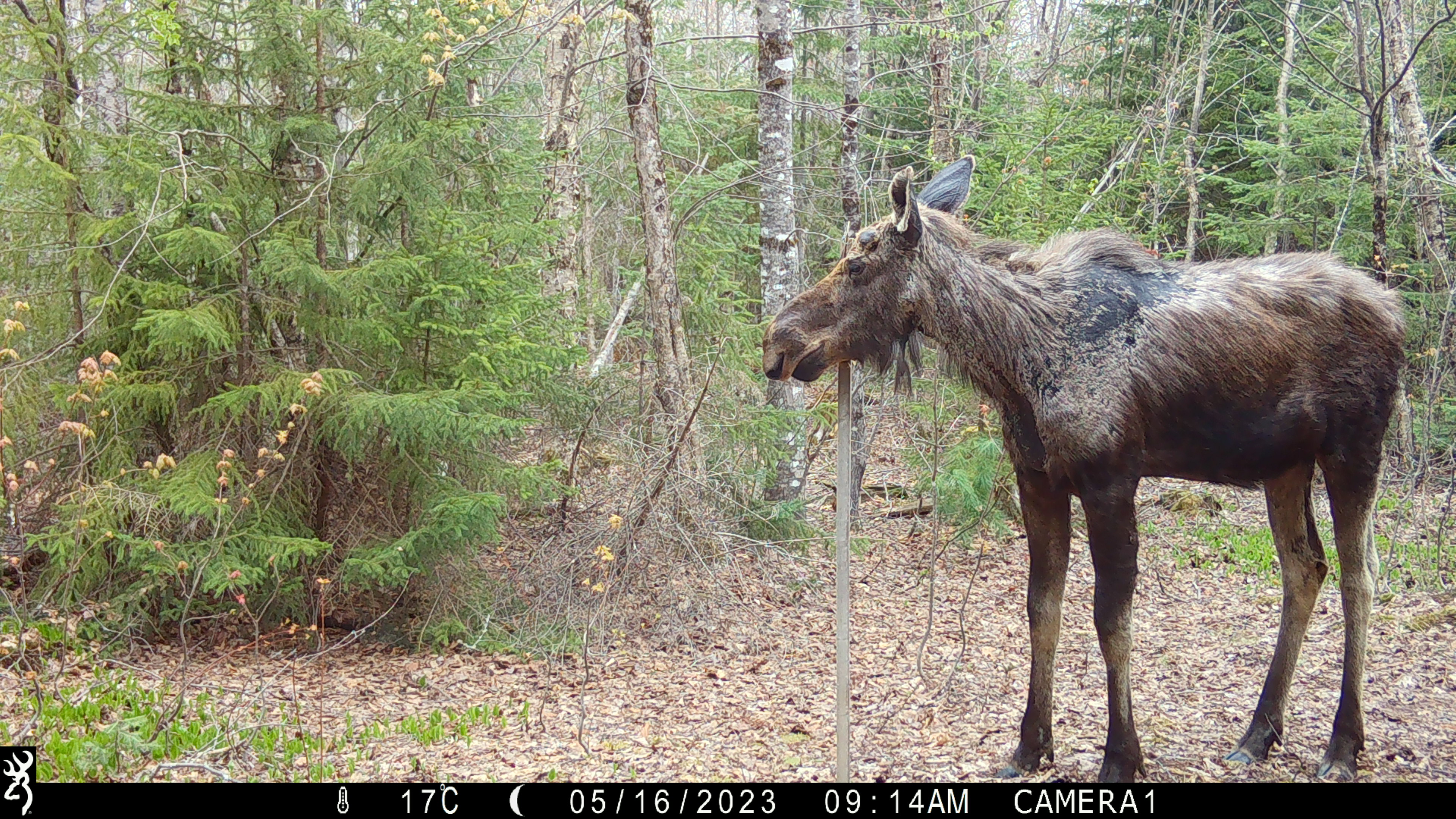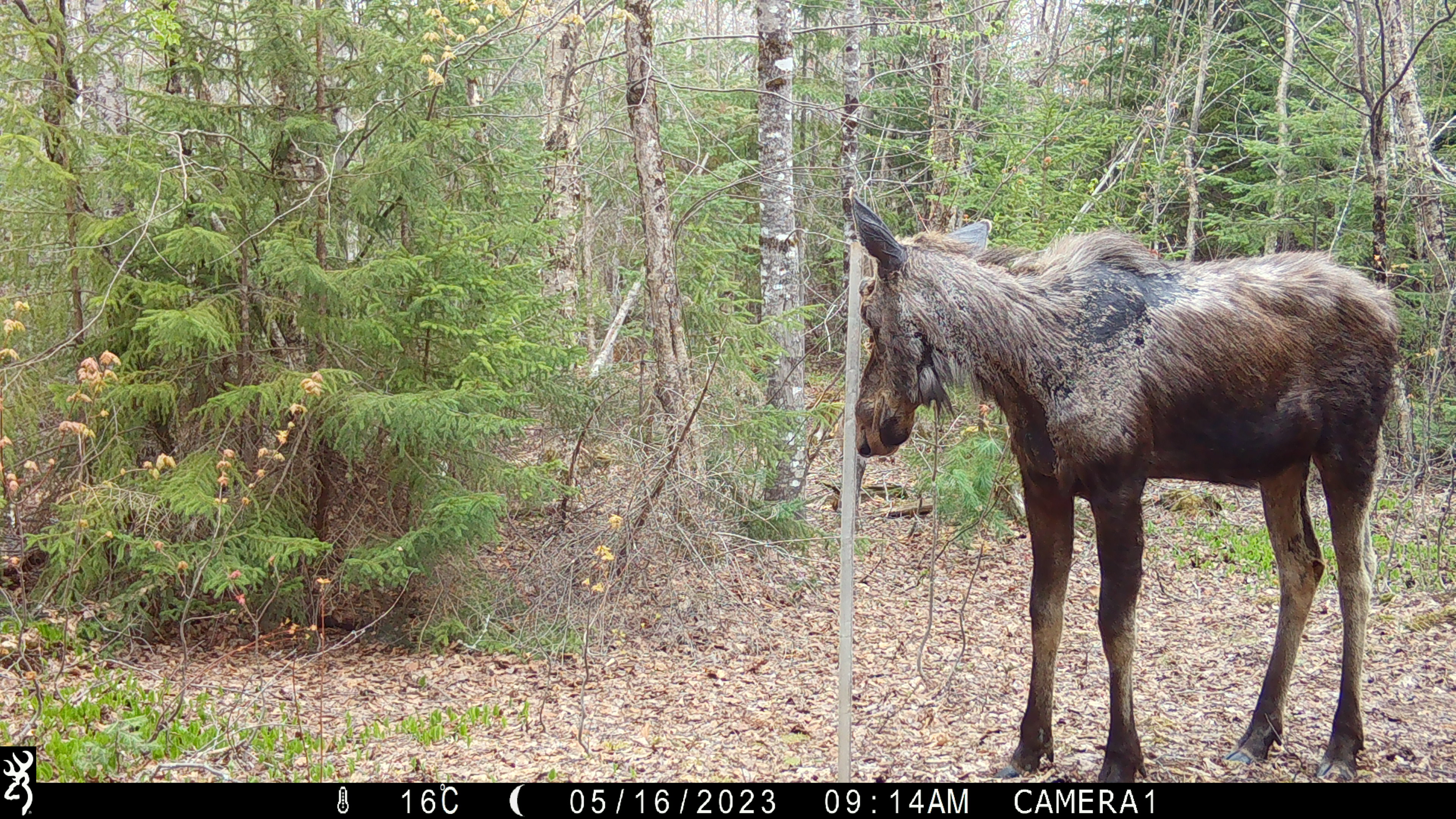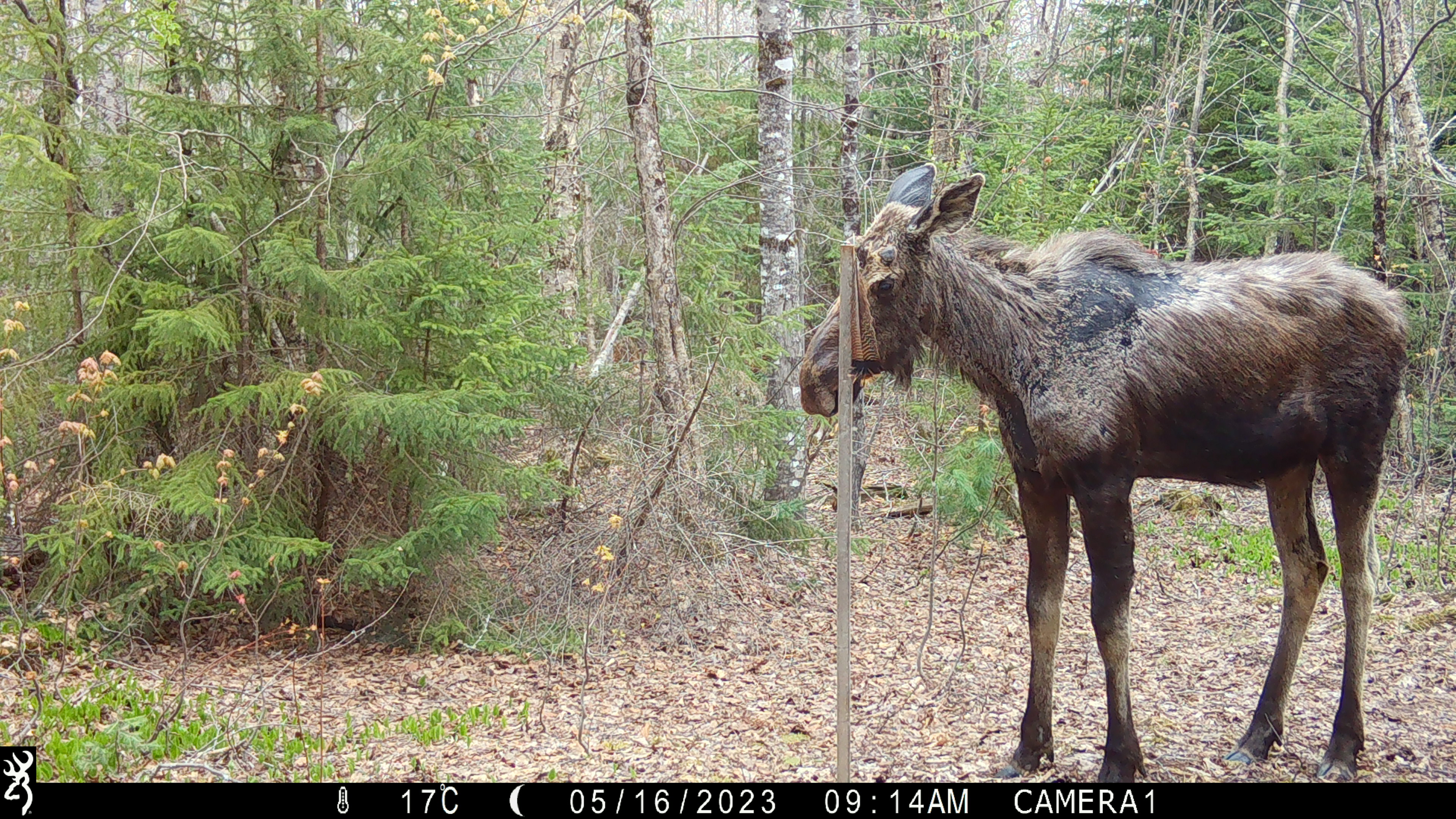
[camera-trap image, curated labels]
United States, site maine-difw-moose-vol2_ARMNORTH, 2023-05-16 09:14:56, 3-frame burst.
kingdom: Animalia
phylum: Chordata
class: Mammalia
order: Artiodactyla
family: Cervidae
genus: Alces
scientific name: Alces alces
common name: moose